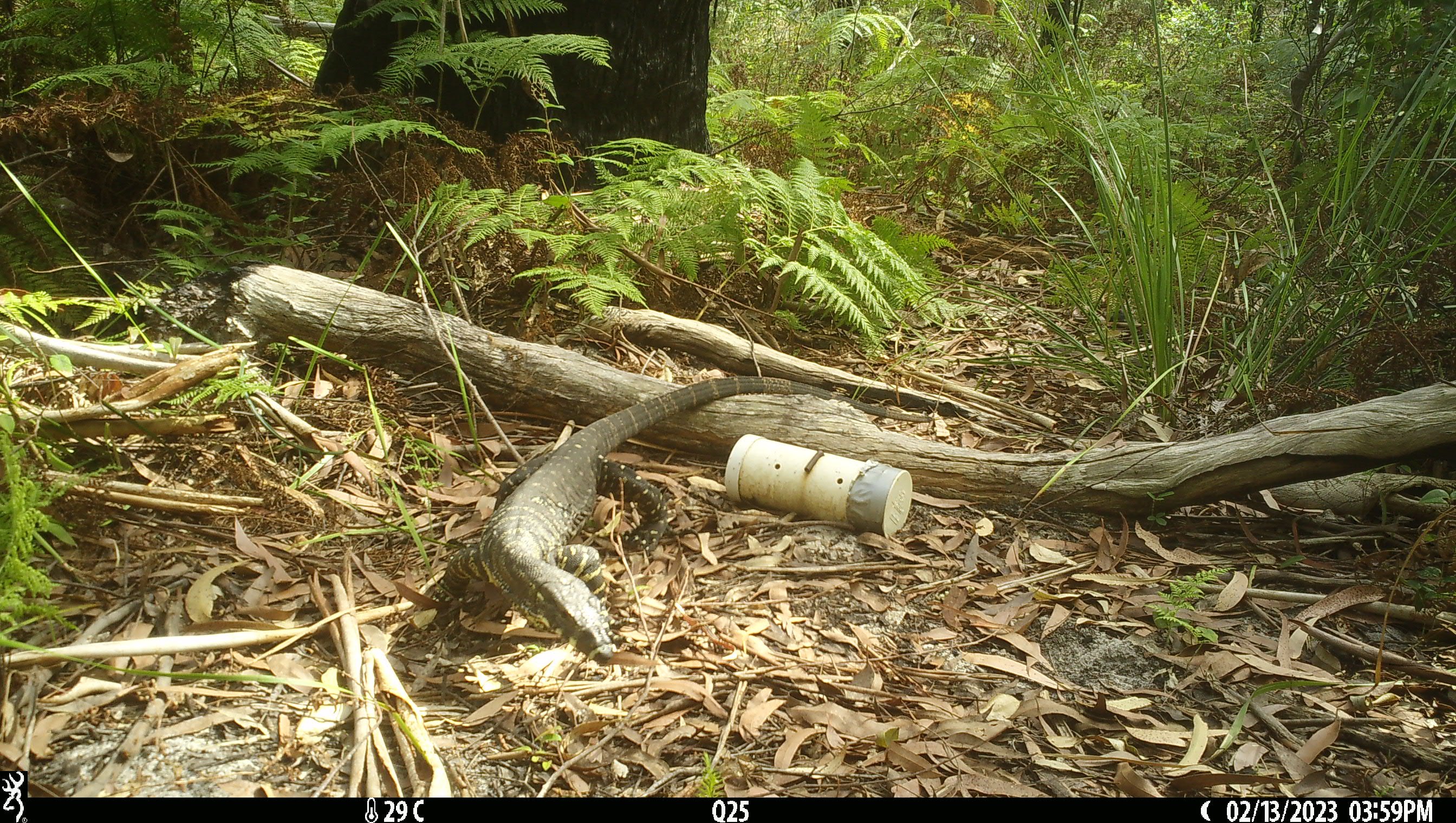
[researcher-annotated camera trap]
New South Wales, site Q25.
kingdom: Animalia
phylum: Chordata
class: Reptilia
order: Squamata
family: Varanidae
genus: Varanus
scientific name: Varanus varius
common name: lace monitor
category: goanna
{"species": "goanna (lace monitor) (Varanus varius)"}